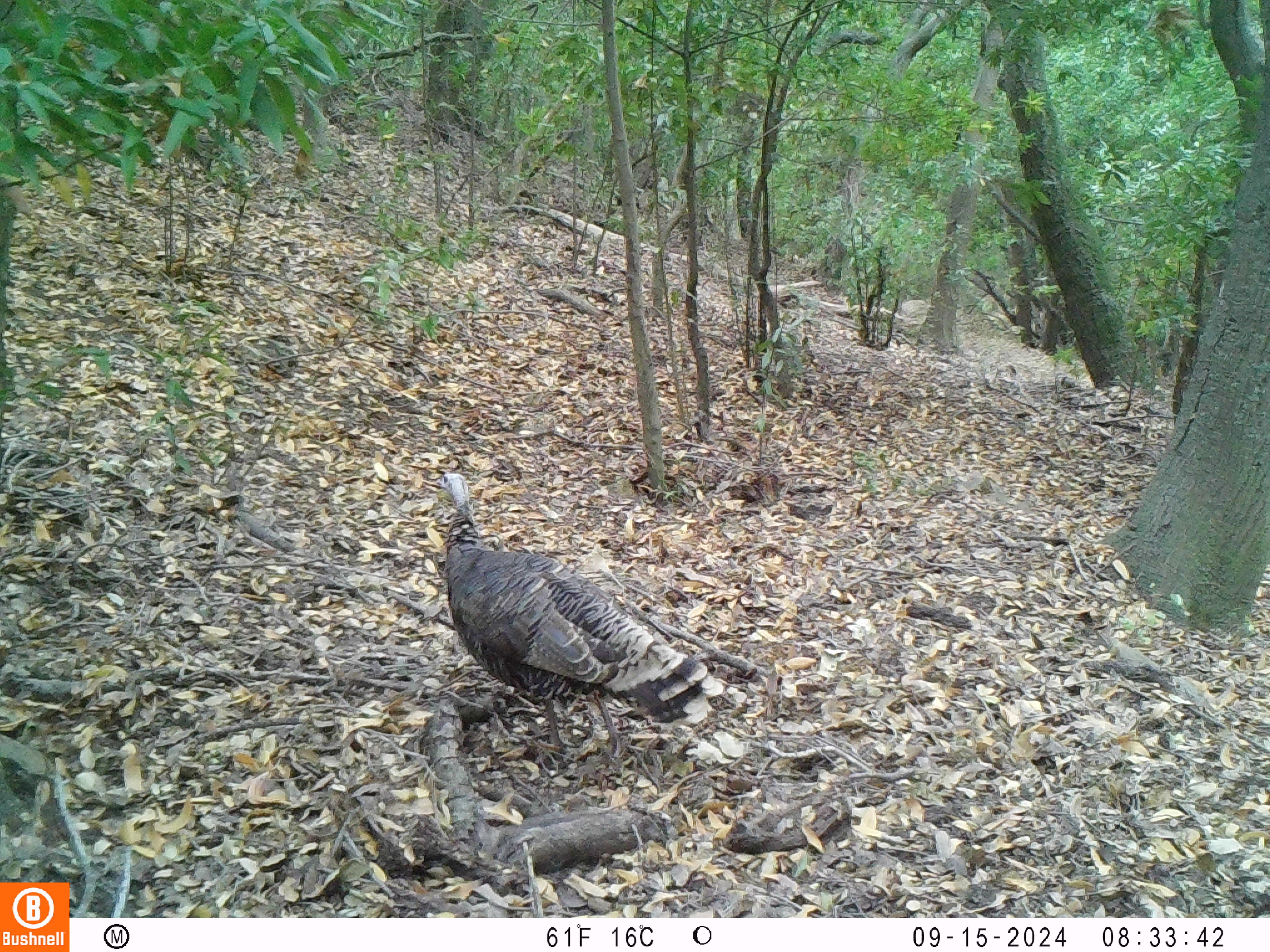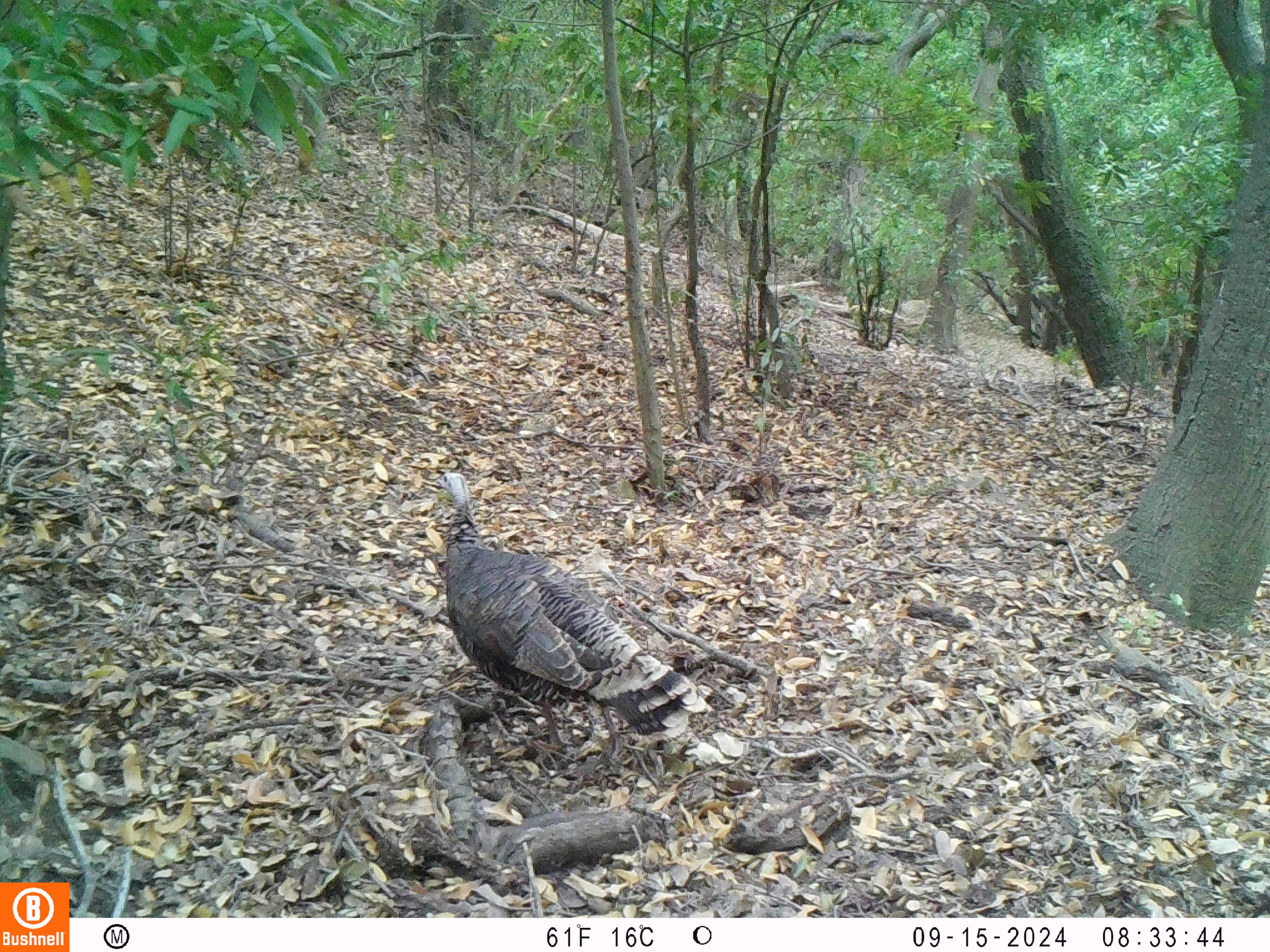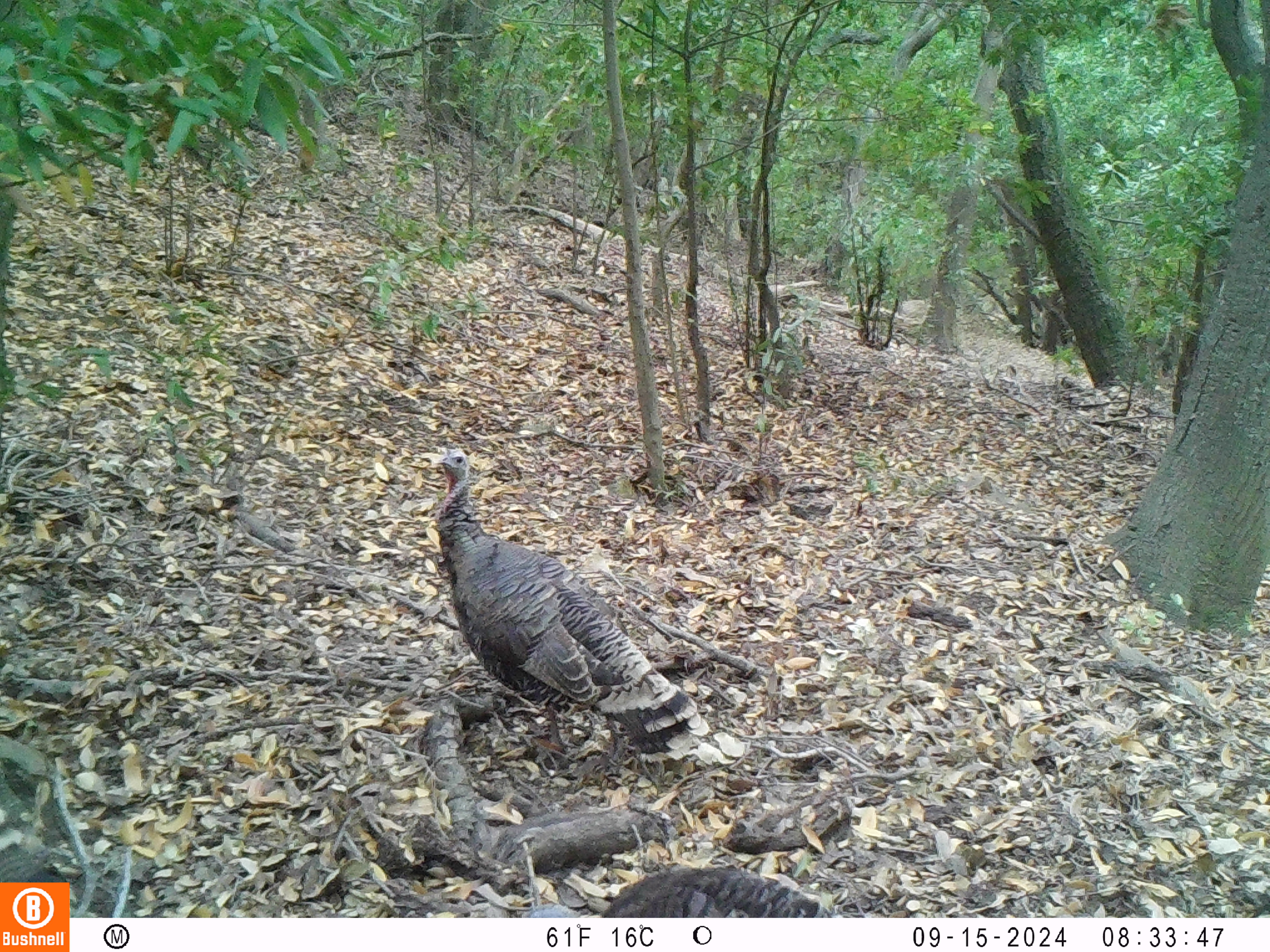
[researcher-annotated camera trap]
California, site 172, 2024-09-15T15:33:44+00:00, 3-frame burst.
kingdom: Animalia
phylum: Chordata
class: Aves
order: Galliformes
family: Phasianidae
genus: Meleagris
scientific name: Meleagris gallopavo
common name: turkey